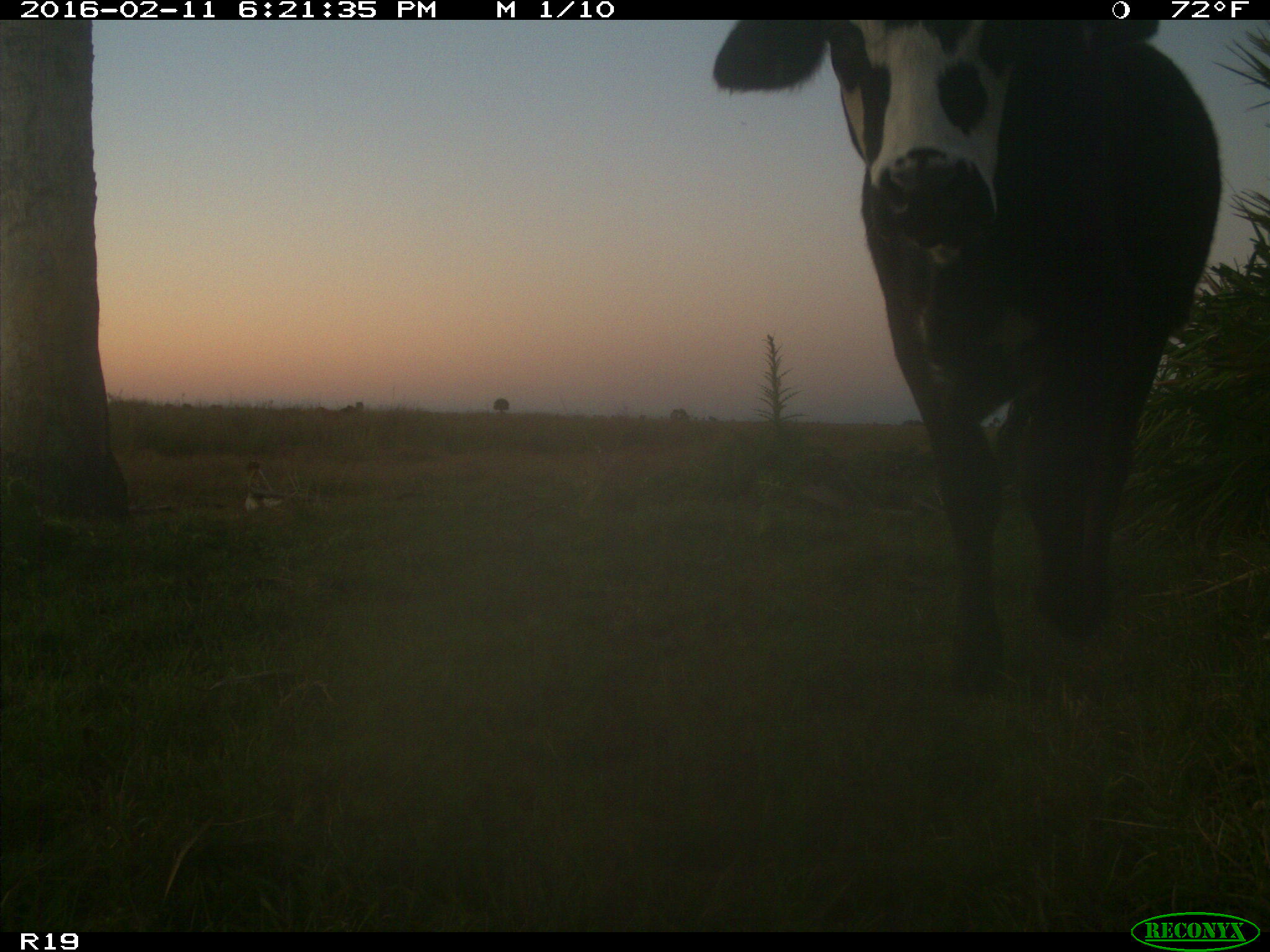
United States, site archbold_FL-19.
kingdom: Animalia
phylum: Chordata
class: Mammalia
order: Artiodactyla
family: Bovidae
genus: Bos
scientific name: Bos taurus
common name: domestic cow